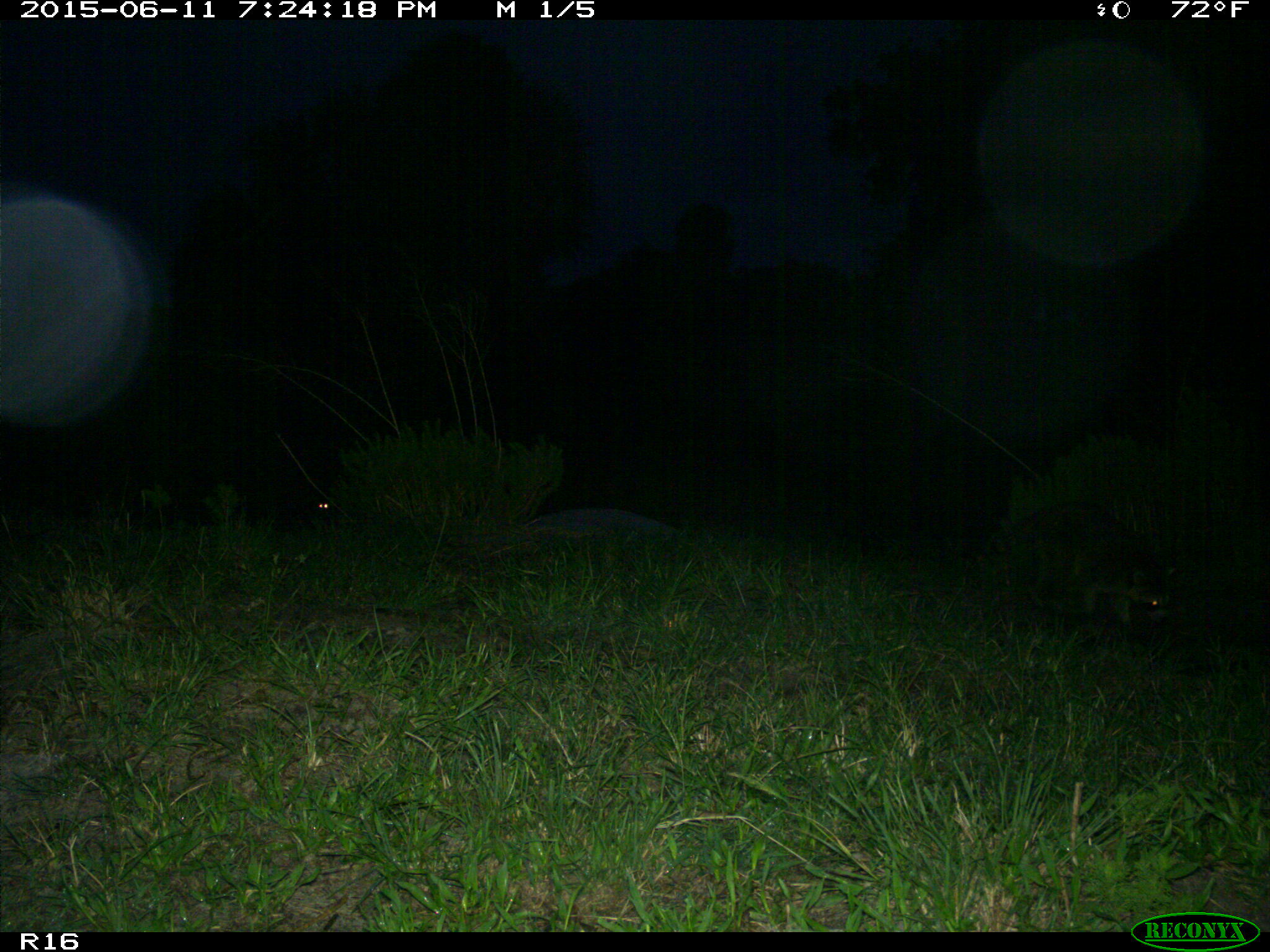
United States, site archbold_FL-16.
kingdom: Animalia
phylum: Chordata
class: Mammalia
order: Carnivora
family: Procyonidae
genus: Procyon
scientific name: Procyon lotor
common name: common raccoon